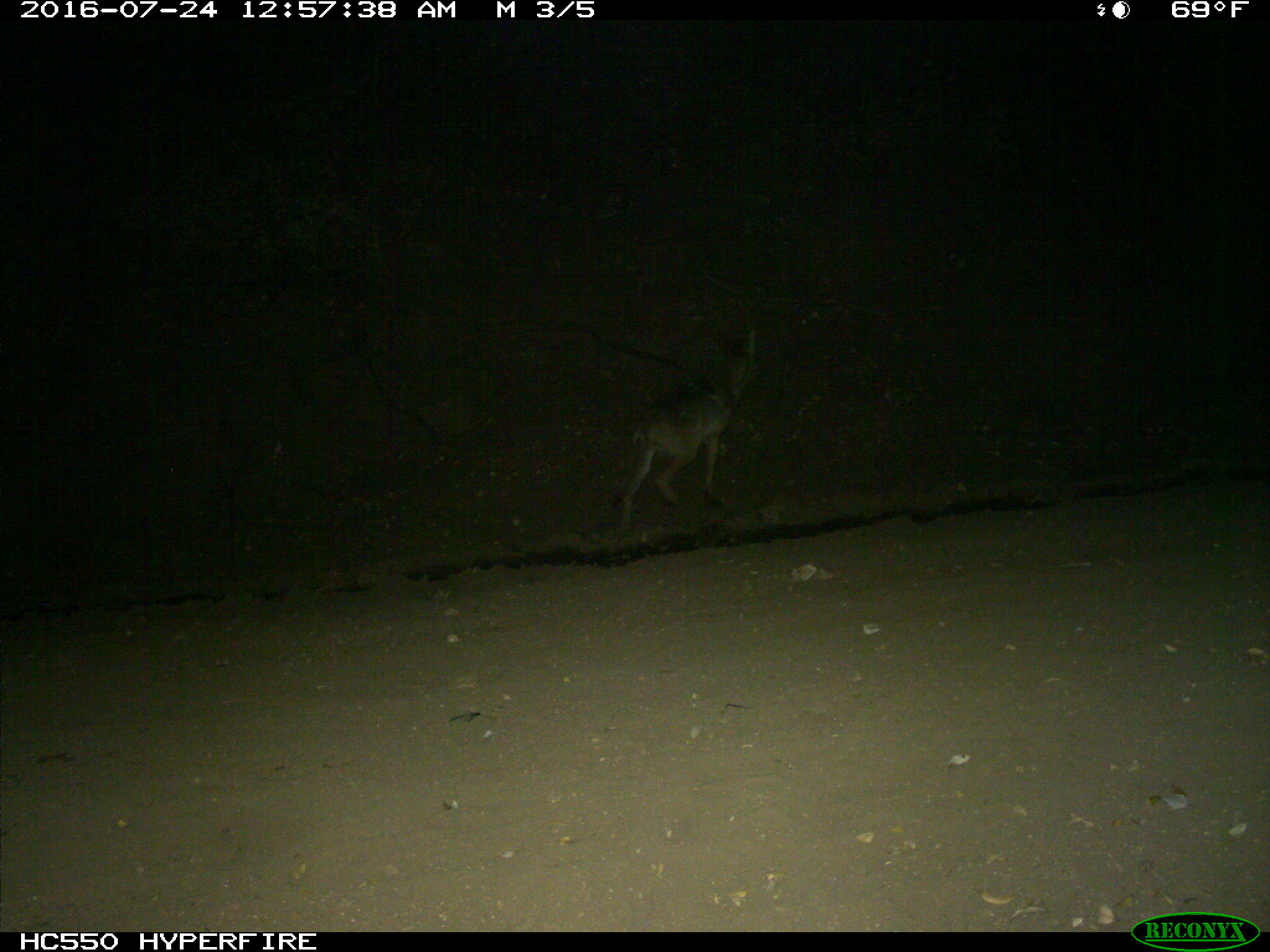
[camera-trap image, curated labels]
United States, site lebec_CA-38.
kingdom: Animalia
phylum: Chordata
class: Mammalia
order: Carnivora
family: Canidae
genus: Canis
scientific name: Canis latrans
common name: coyote